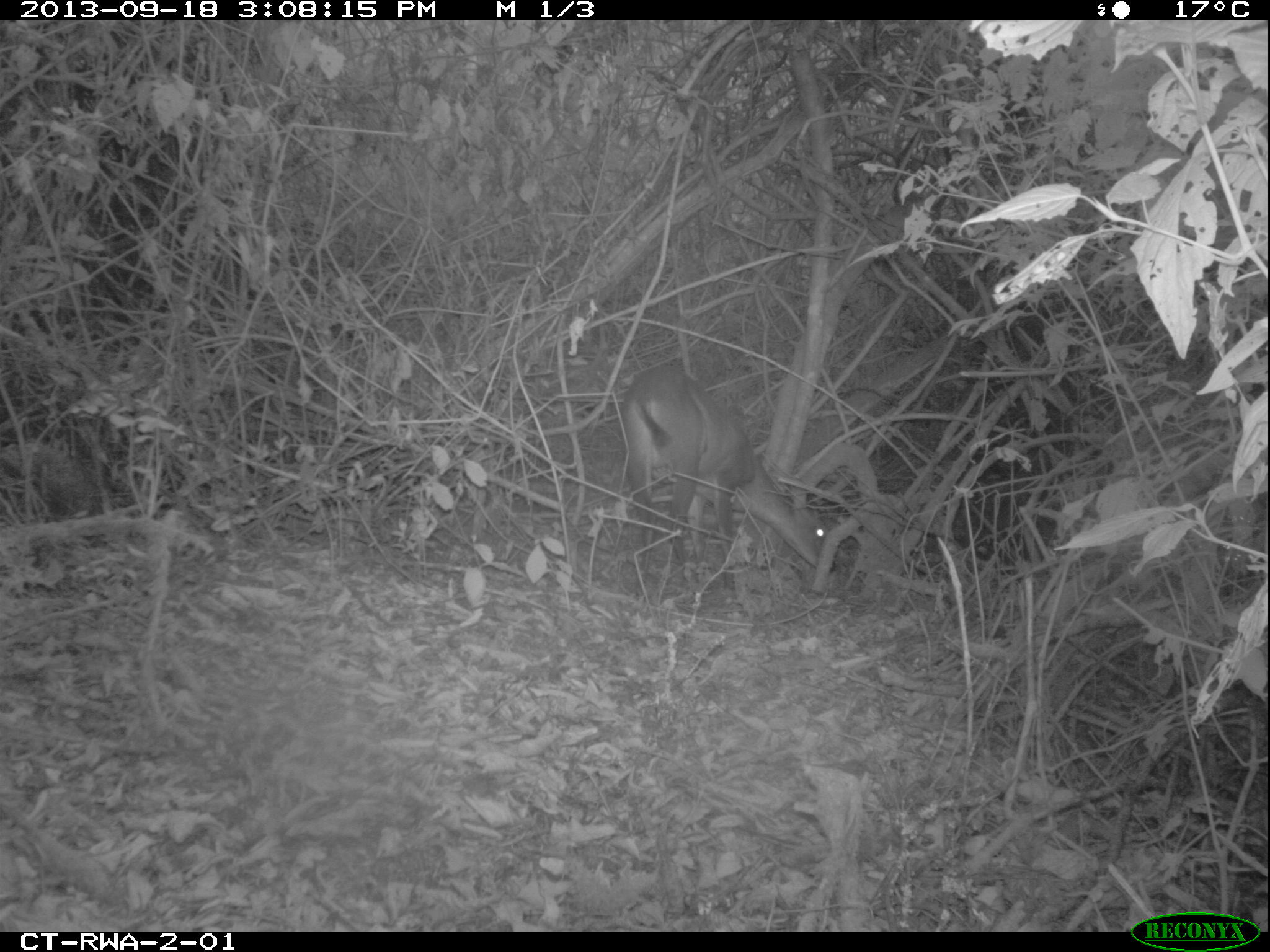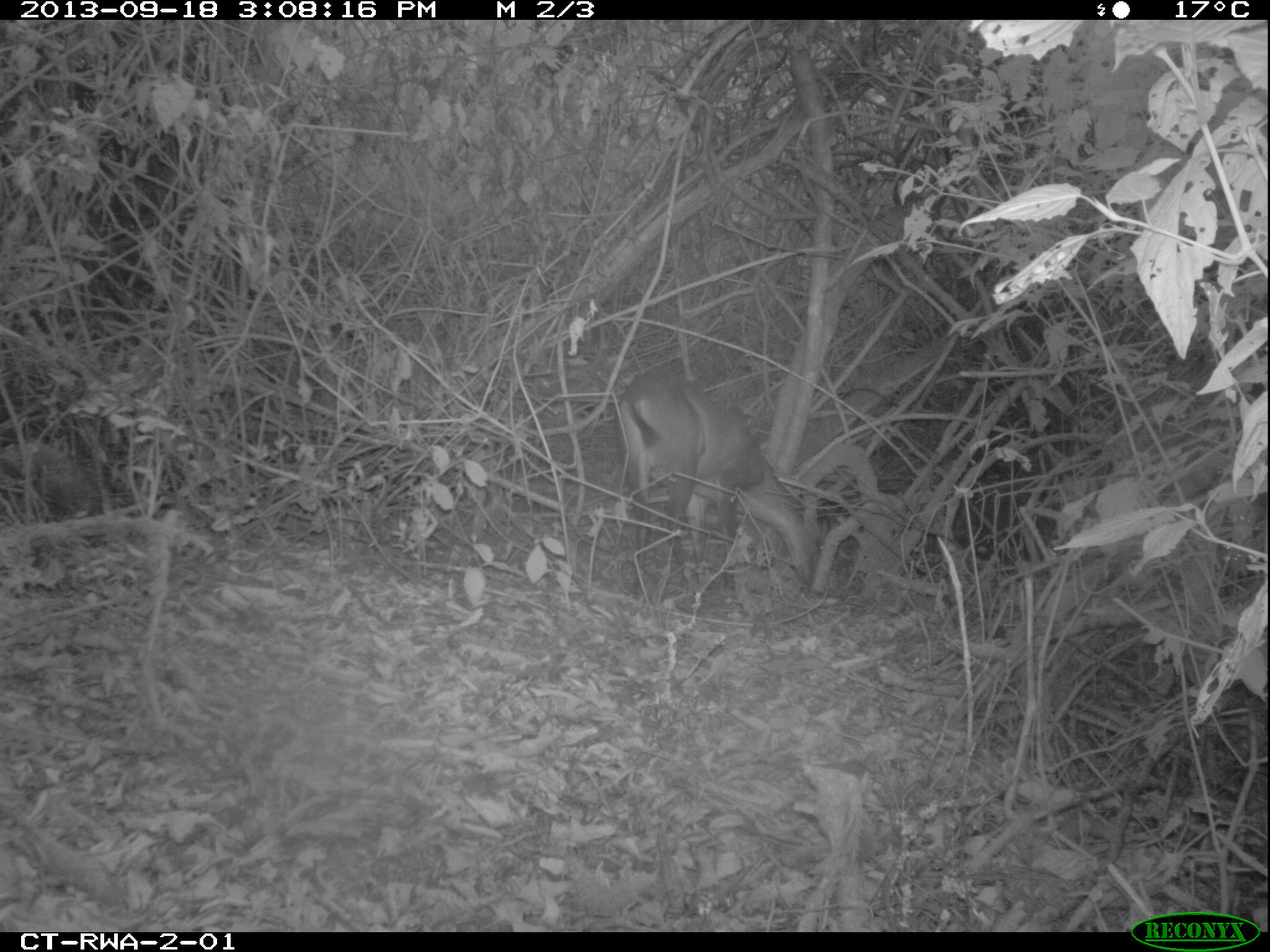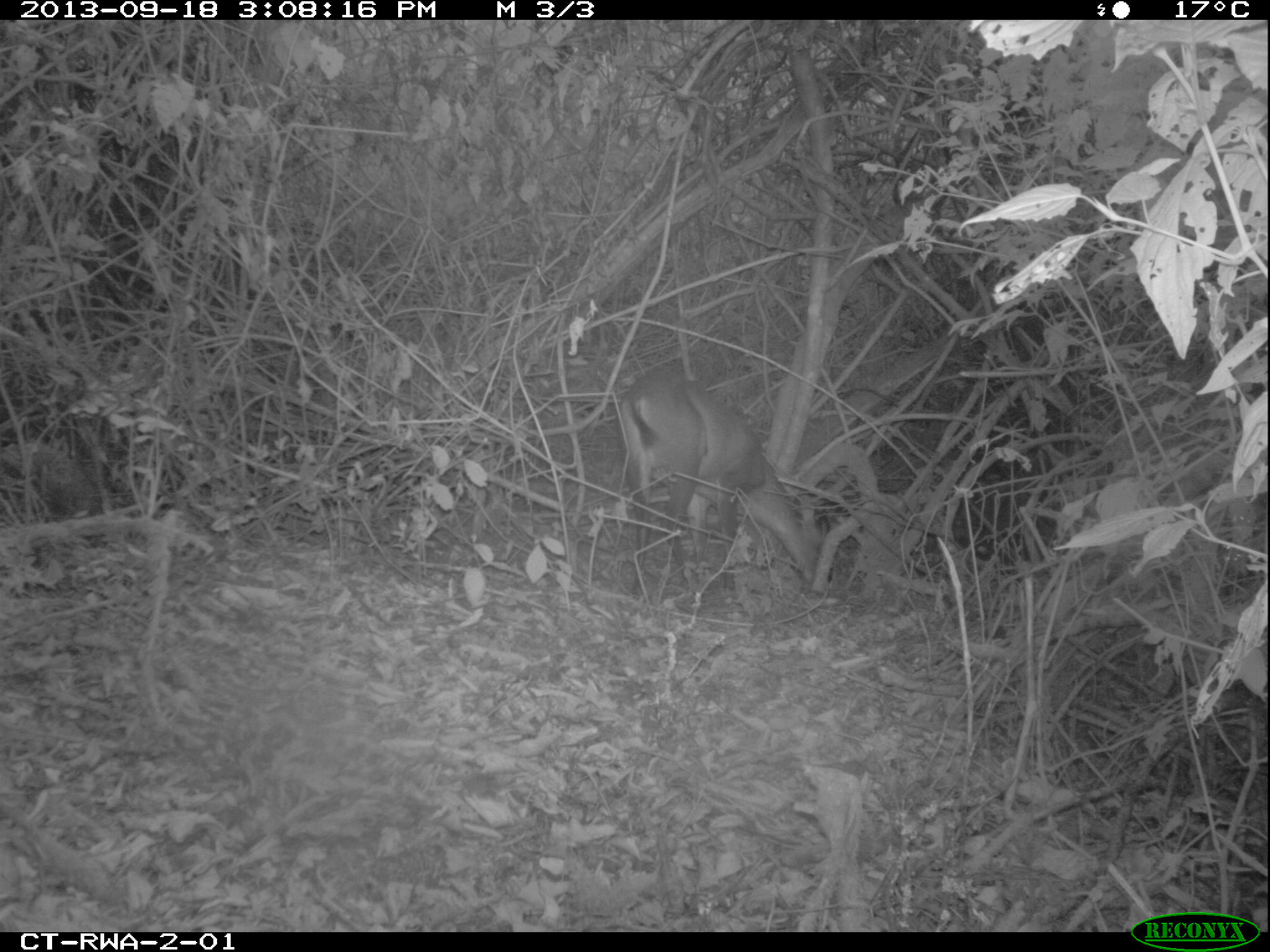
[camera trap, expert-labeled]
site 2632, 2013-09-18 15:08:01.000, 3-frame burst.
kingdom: Animalia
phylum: Chordata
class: Mammalia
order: Artiodactyla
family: Bovidae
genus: Cephalophus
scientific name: Cephalophus nigrifrons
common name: black-fronted duiker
Cephalophus nigrifrons (black-fronted duiker), count 1.